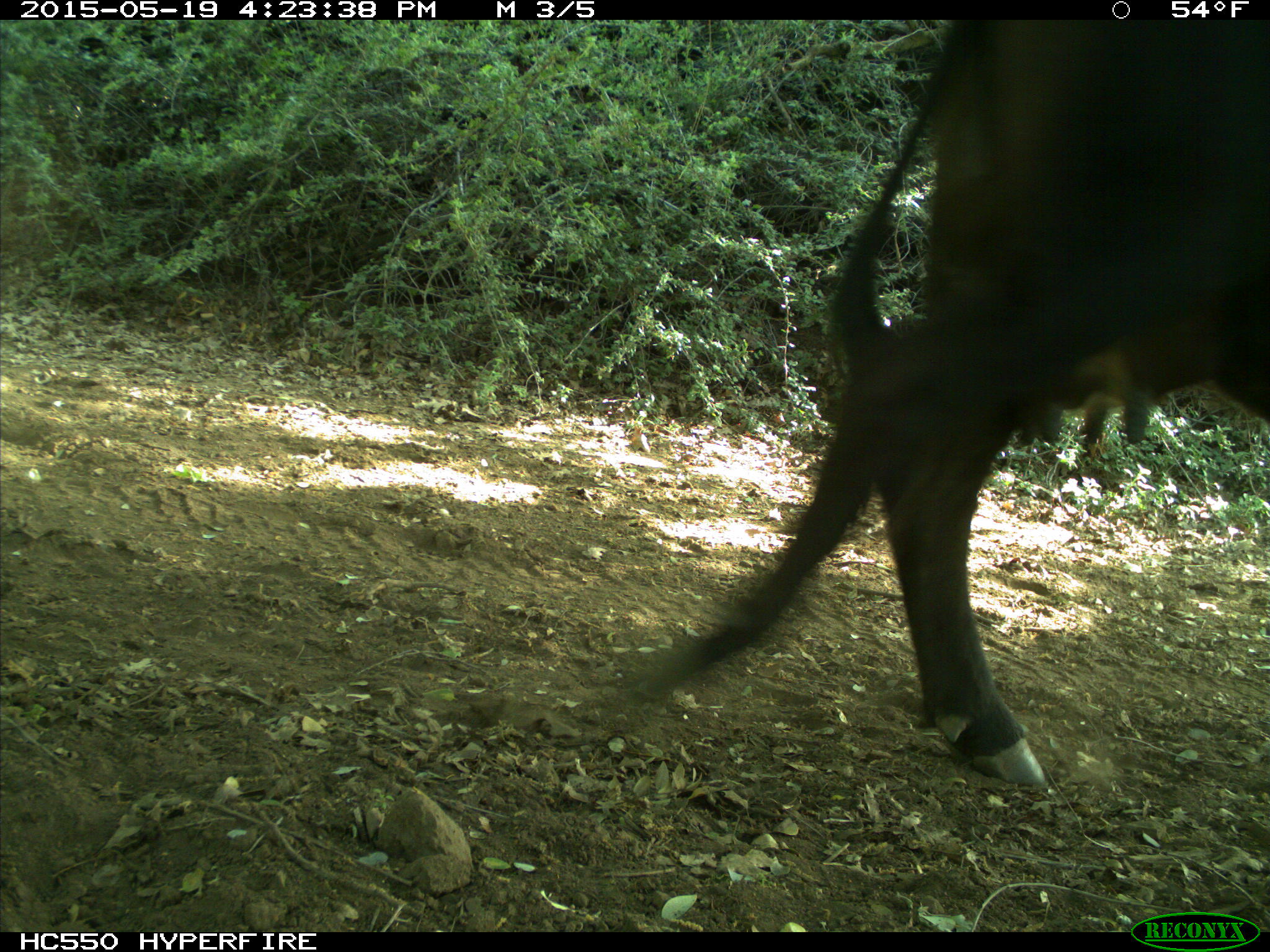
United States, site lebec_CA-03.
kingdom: Animalia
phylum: Chordata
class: Mammalia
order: Artiodactyla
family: Bovidae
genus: Bos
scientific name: Bos taurus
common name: domestic cow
Bos taurus (domestic cow).